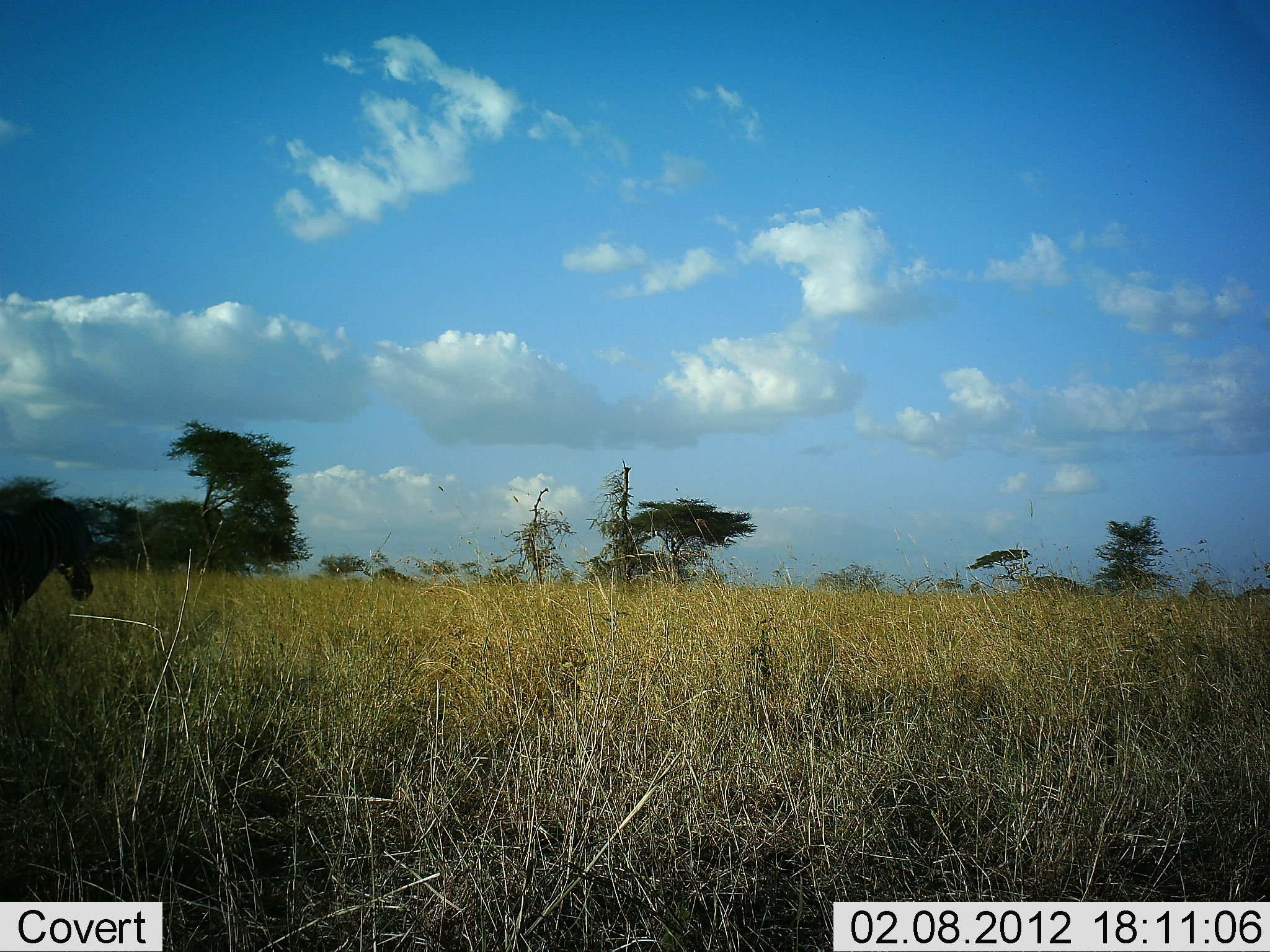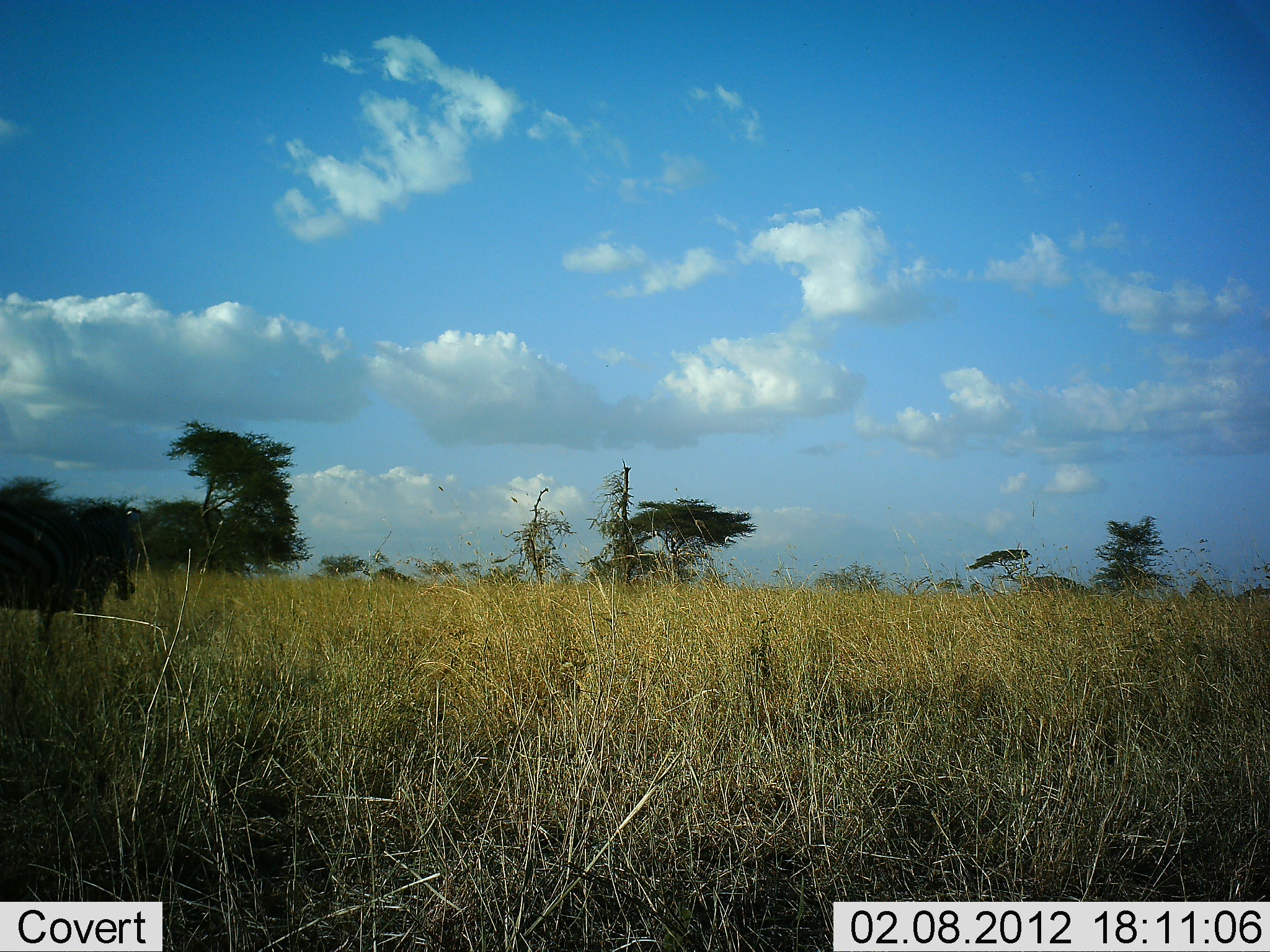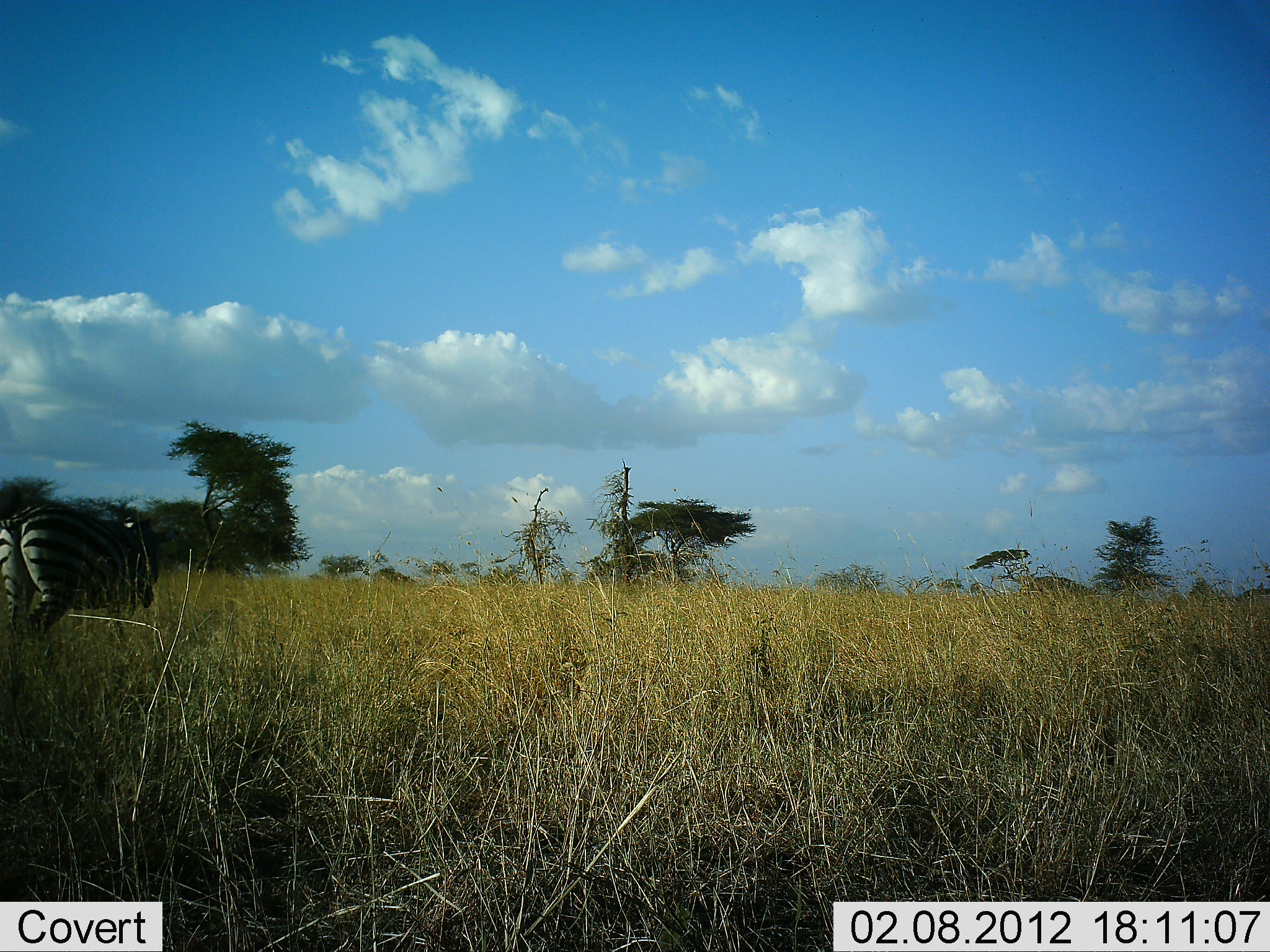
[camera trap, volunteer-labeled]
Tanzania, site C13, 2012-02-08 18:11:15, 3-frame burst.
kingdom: Animalia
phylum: Chordata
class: Mammalia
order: Perissodactyla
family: Equidae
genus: Equus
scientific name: Equus quagga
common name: plains zebra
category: zebra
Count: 1.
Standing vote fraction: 0%.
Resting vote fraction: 0%.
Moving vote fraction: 100%.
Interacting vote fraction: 0%.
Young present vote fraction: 0%.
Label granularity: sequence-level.